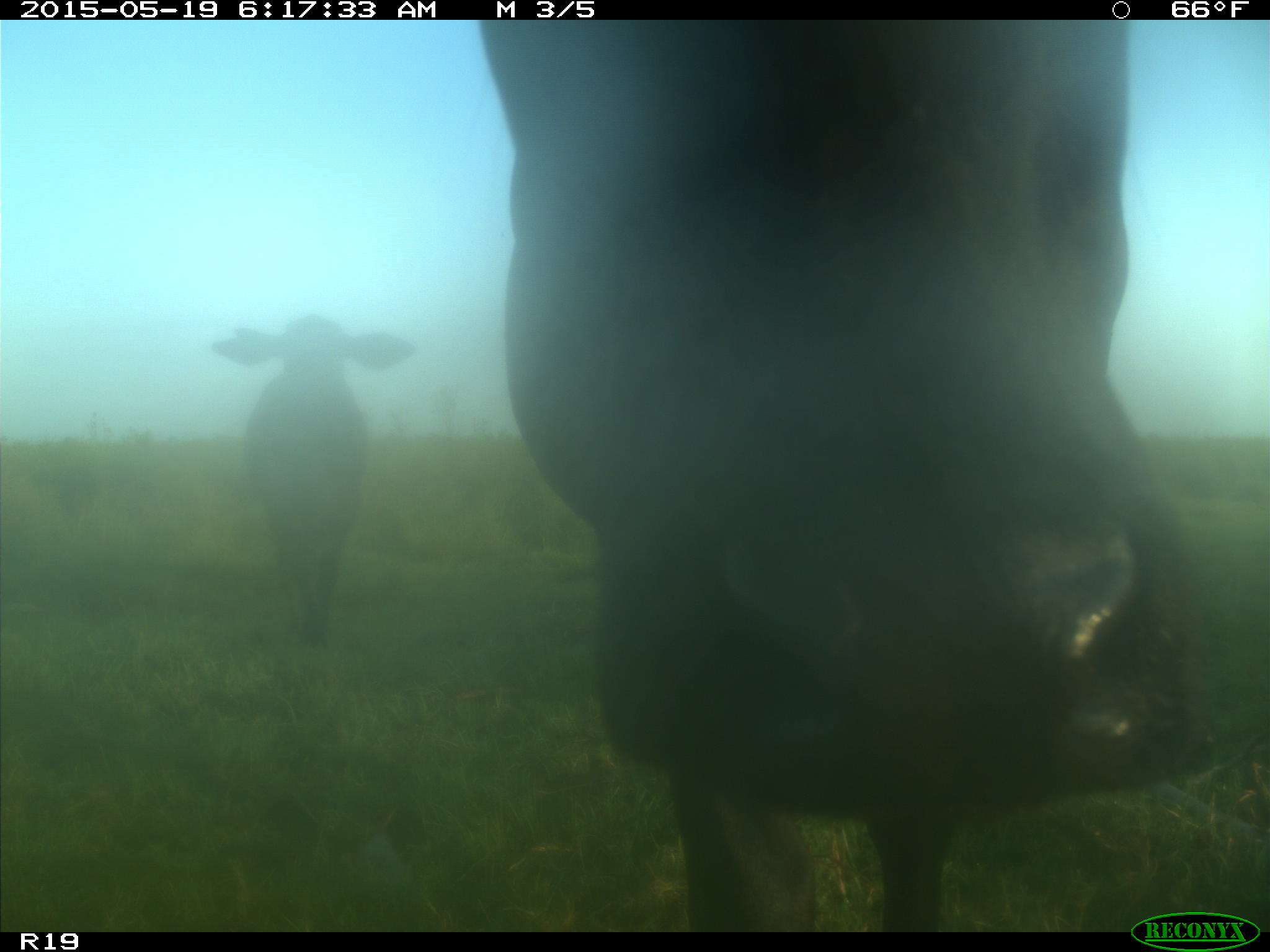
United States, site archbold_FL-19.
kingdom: Animalia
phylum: Chordata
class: Mammalia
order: Artiodactyla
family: Bovidae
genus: Bos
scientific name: Bos taurus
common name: domestic cow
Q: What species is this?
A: Bos taurus (domestic cow).